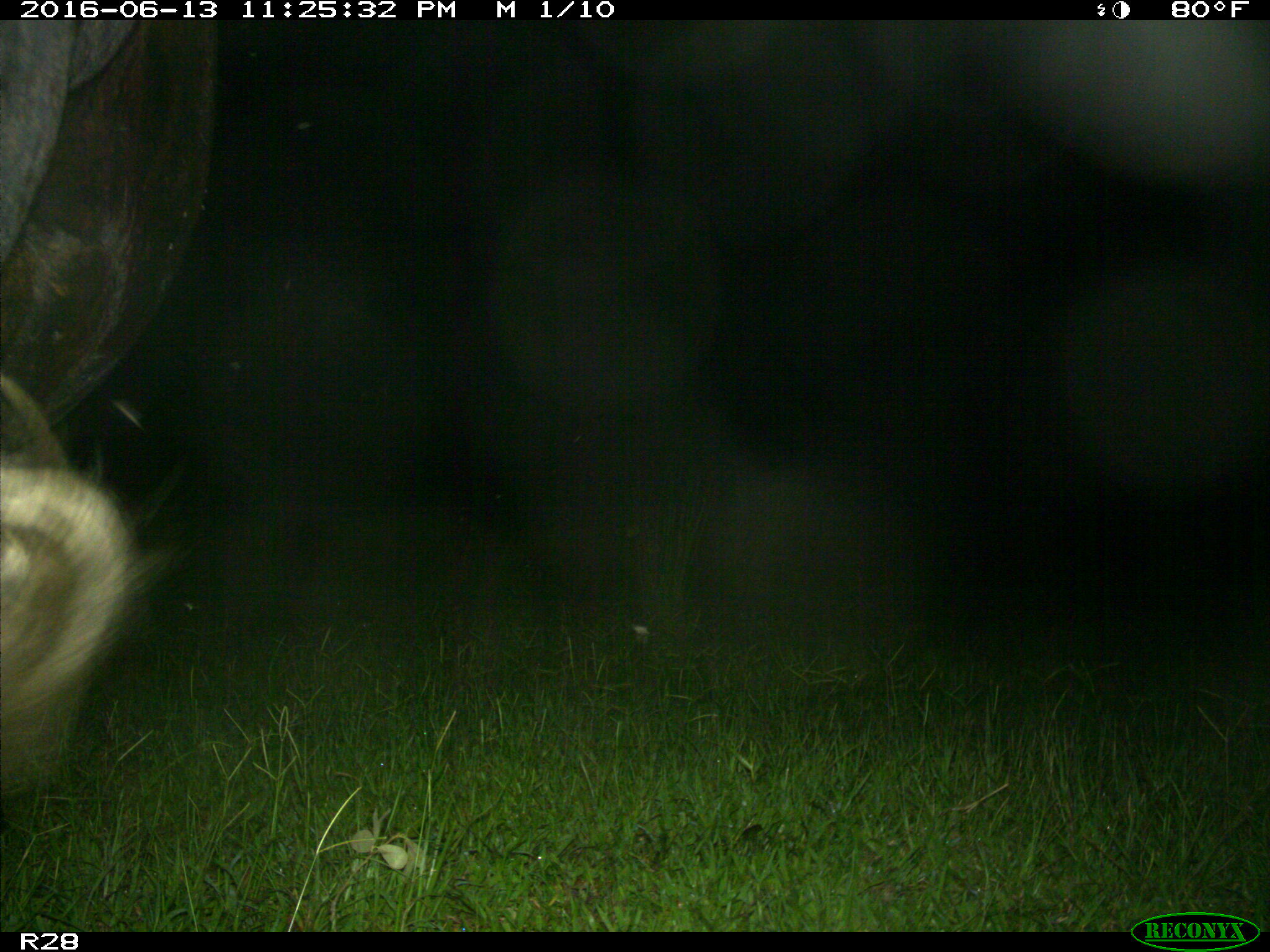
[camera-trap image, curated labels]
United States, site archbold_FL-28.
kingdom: Animalia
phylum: Chordata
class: Mammalia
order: Artiodactyla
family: Bovidae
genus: Bos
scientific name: Bos taurus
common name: domestic cow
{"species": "Bos taurus (domestic cow)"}